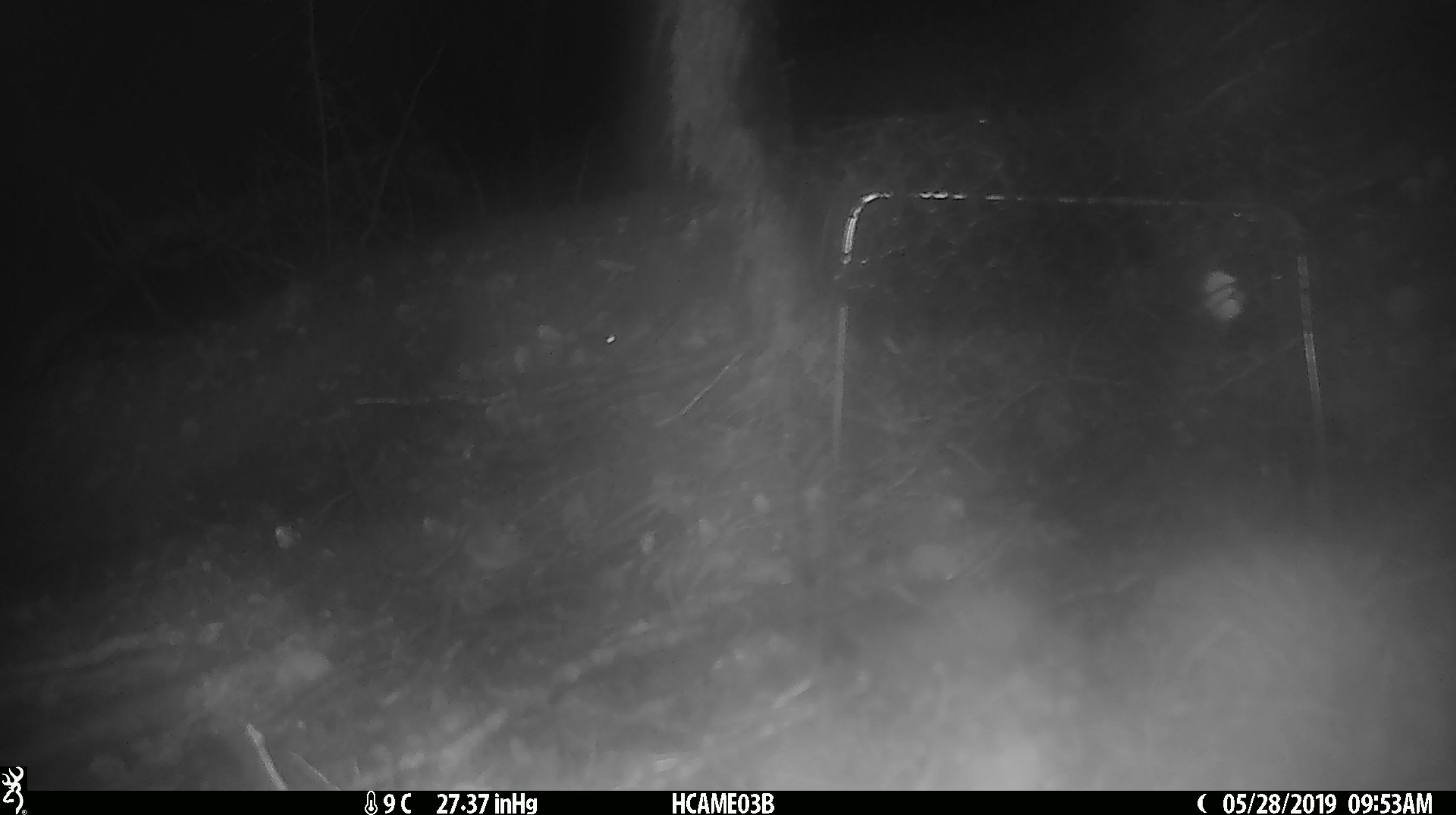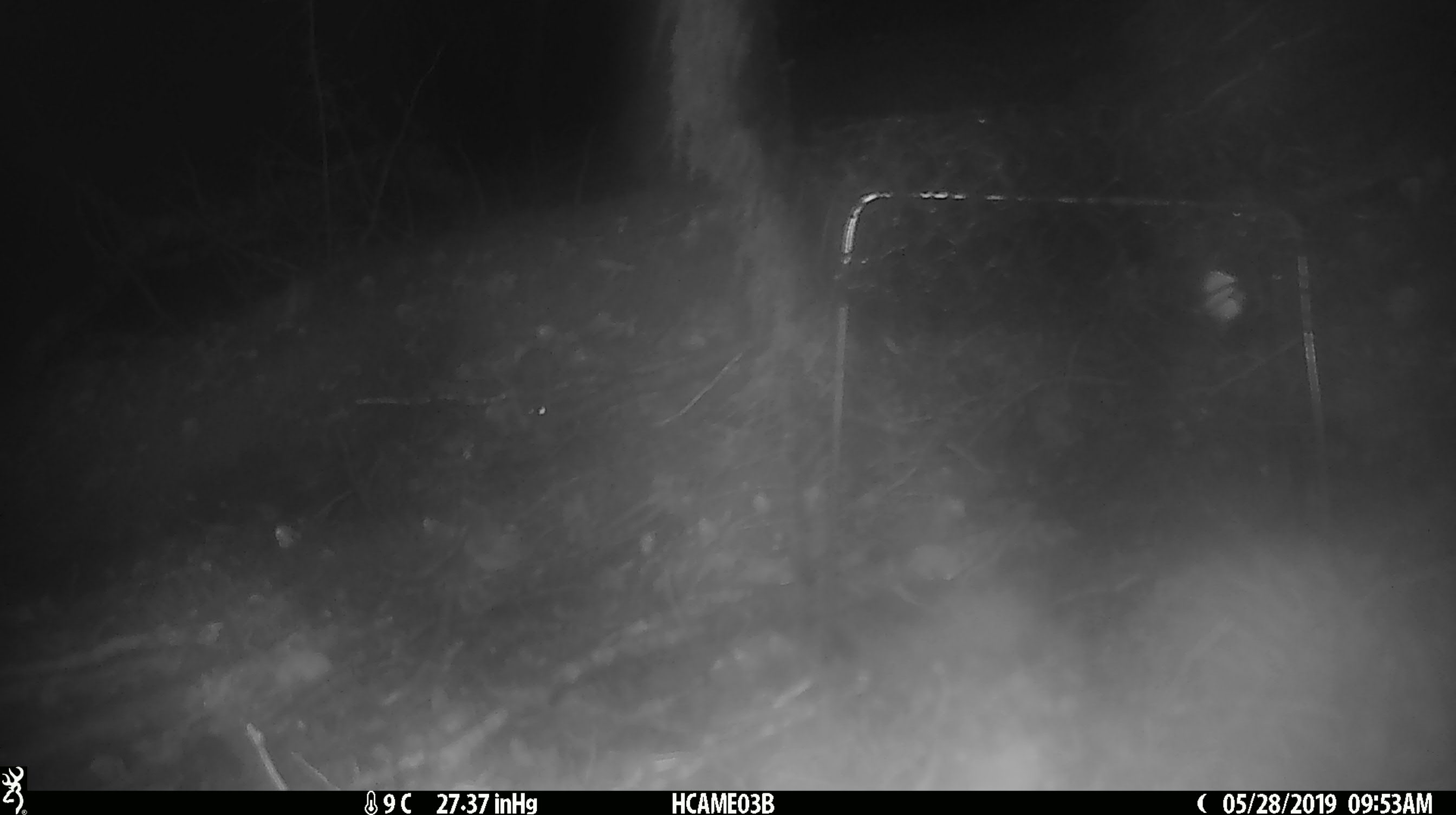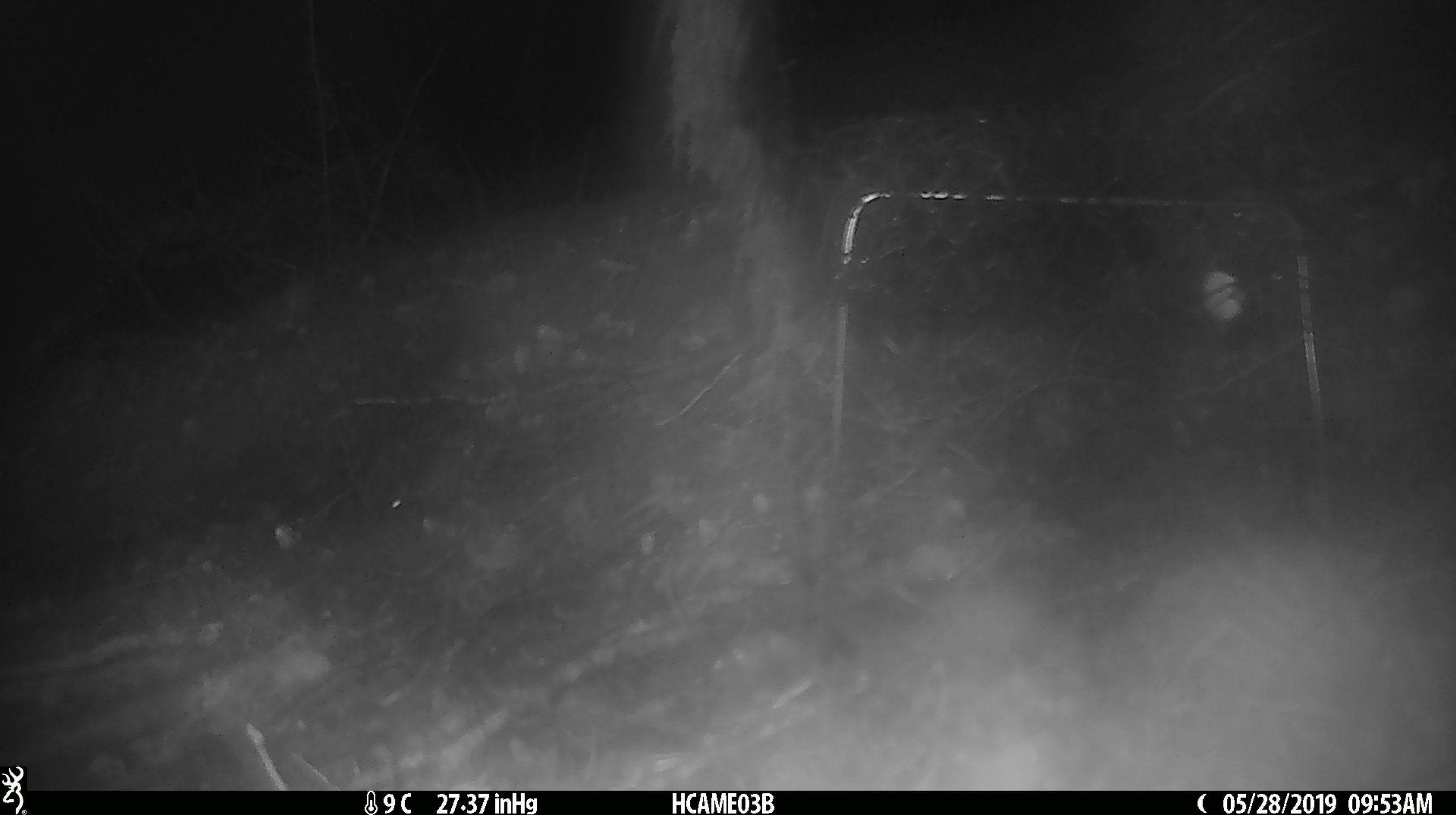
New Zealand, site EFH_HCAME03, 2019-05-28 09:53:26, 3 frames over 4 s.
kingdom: Animalia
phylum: Chordata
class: Mammalia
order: Rodentia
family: Muridae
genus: Mus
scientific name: Mus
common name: mouse